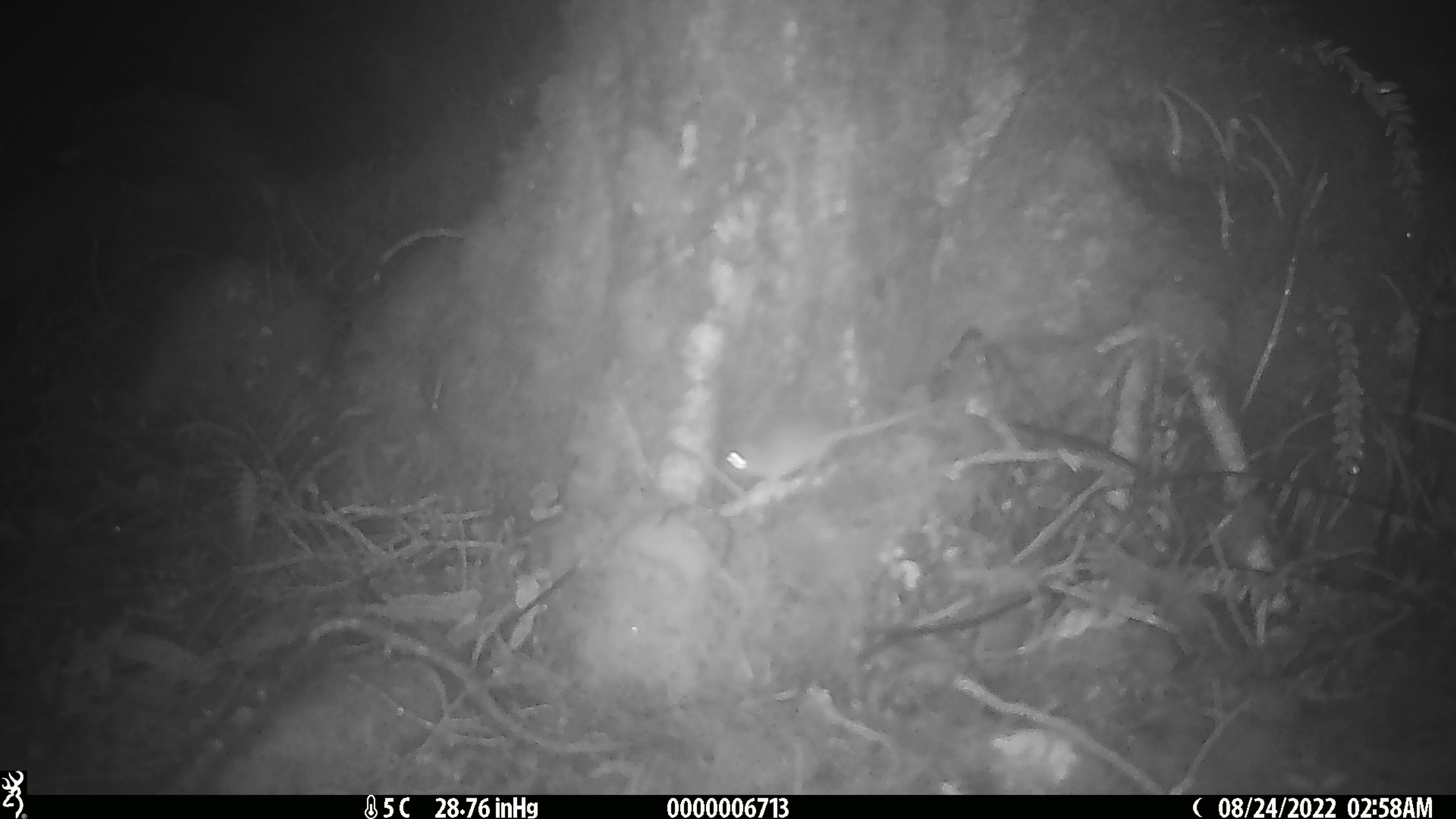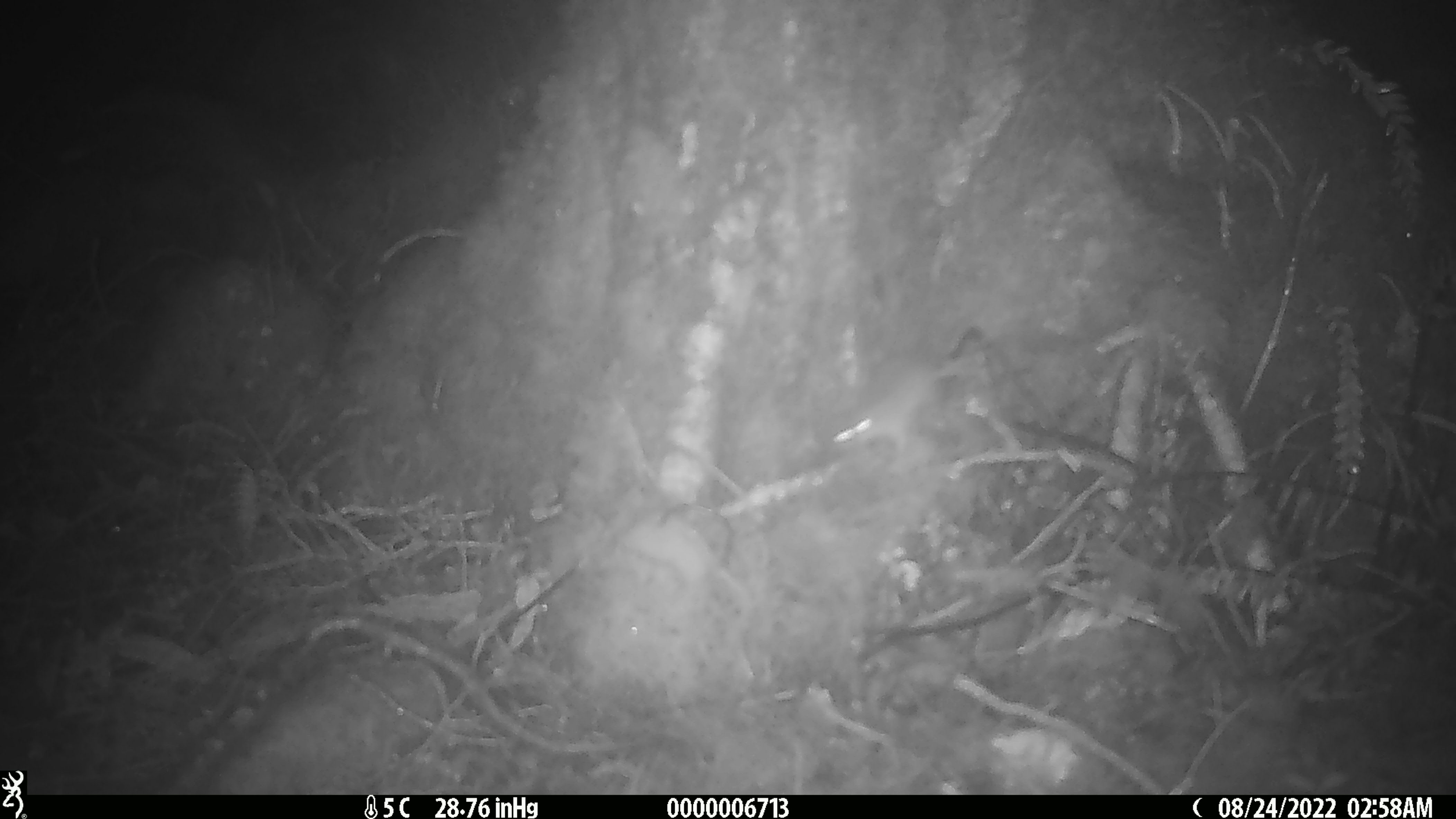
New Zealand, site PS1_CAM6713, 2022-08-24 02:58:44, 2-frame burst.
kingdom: Animalia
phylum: Chordata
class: Mammalia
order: Rodentia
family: Muridae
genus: Mus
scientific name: Mus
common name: mouse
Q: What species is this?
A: Mouse (Mus).